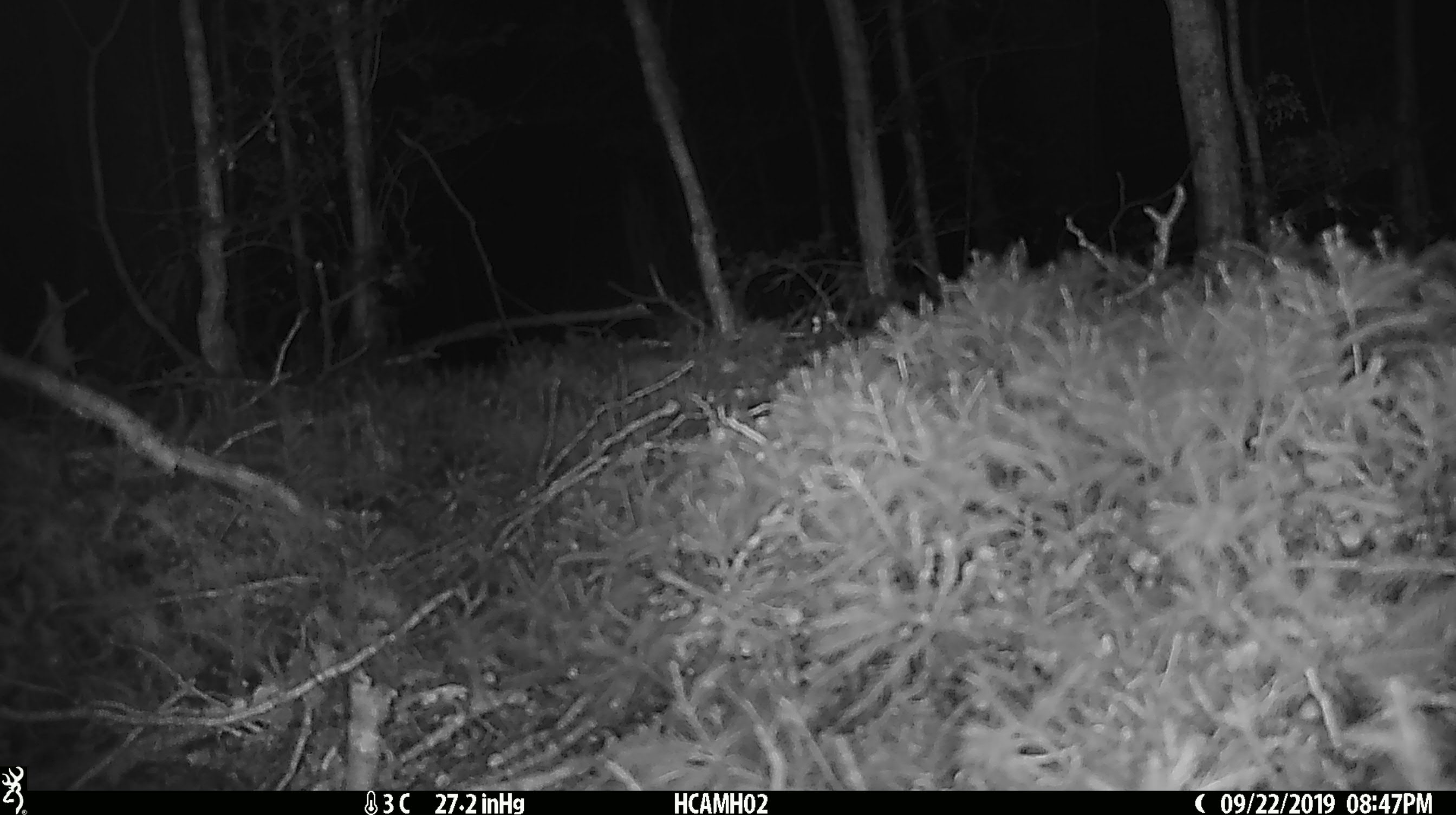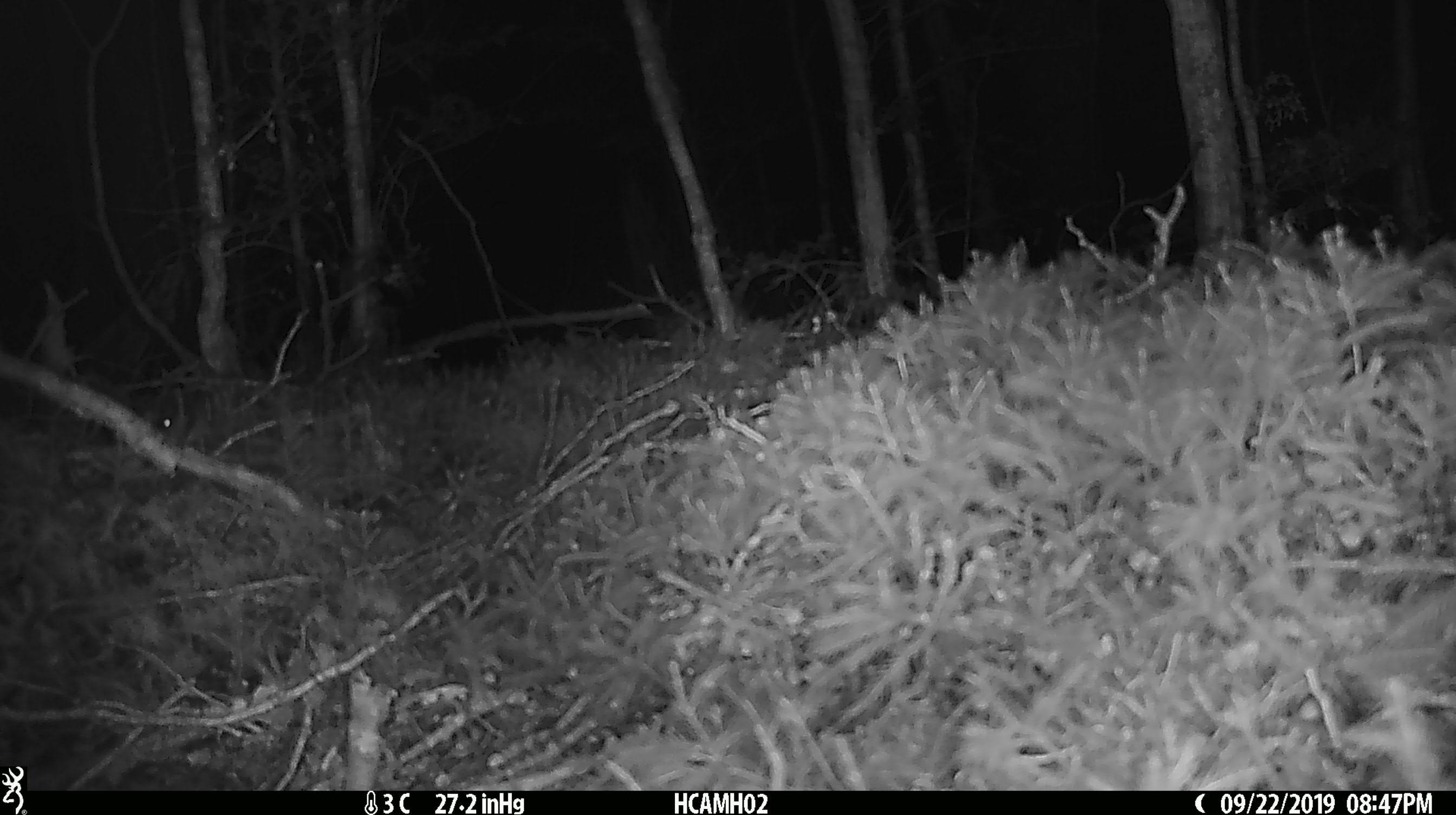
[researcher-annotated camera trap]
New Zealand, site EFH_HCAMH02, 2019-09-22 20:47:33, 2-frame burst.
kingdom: Animalia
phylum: Chordata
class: Mammalia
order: Rodentia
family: Muridae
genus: Mus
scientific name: Mus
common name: mouse